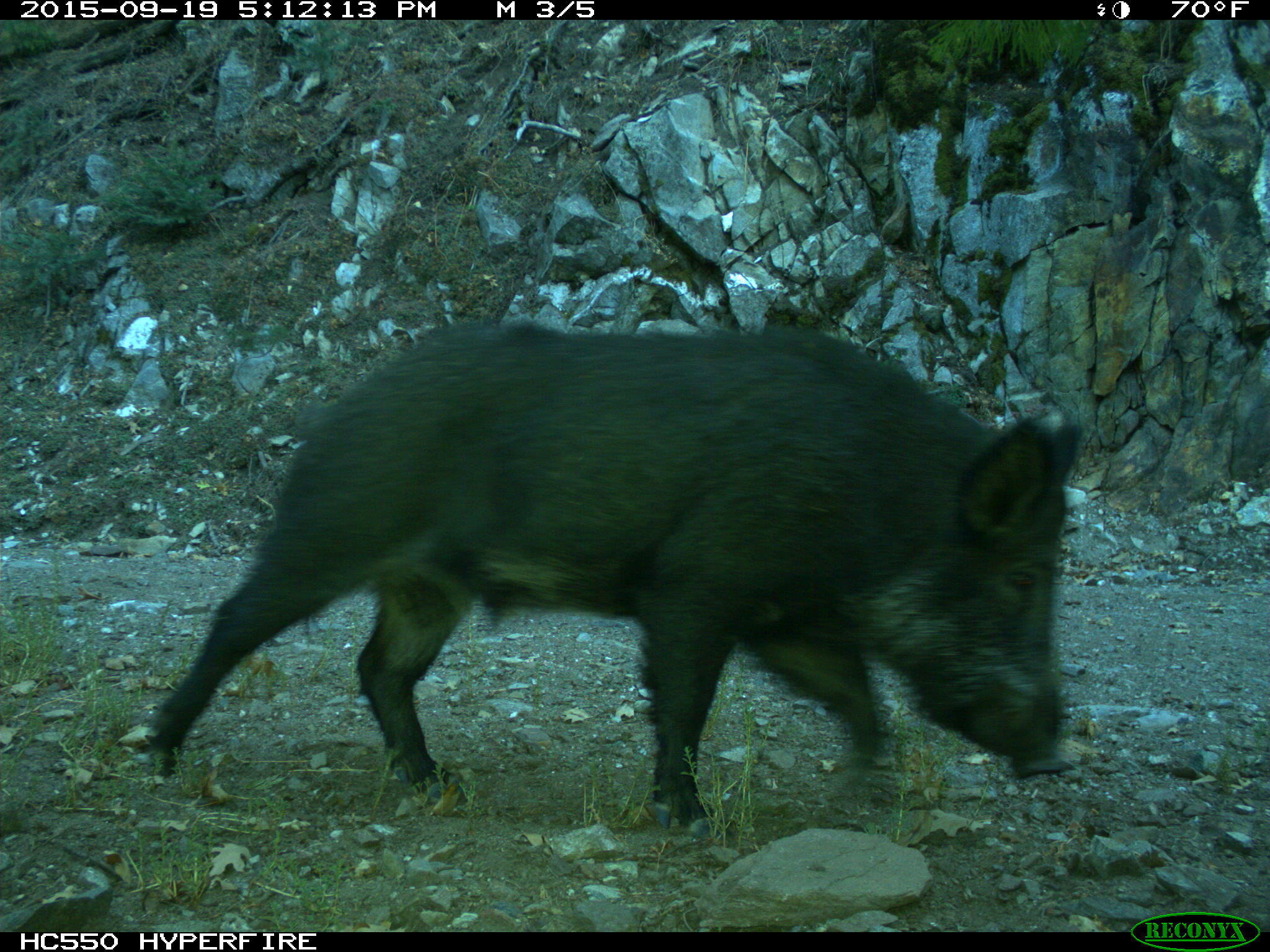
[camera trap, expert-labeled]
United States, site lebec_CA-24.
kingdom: Animalia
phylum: Chordata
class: Mammalia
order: Artiodactyla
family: Suidae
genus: Sus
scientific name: Sus scrofa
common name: wild boar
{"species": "Sus scrofa (wild boar)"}